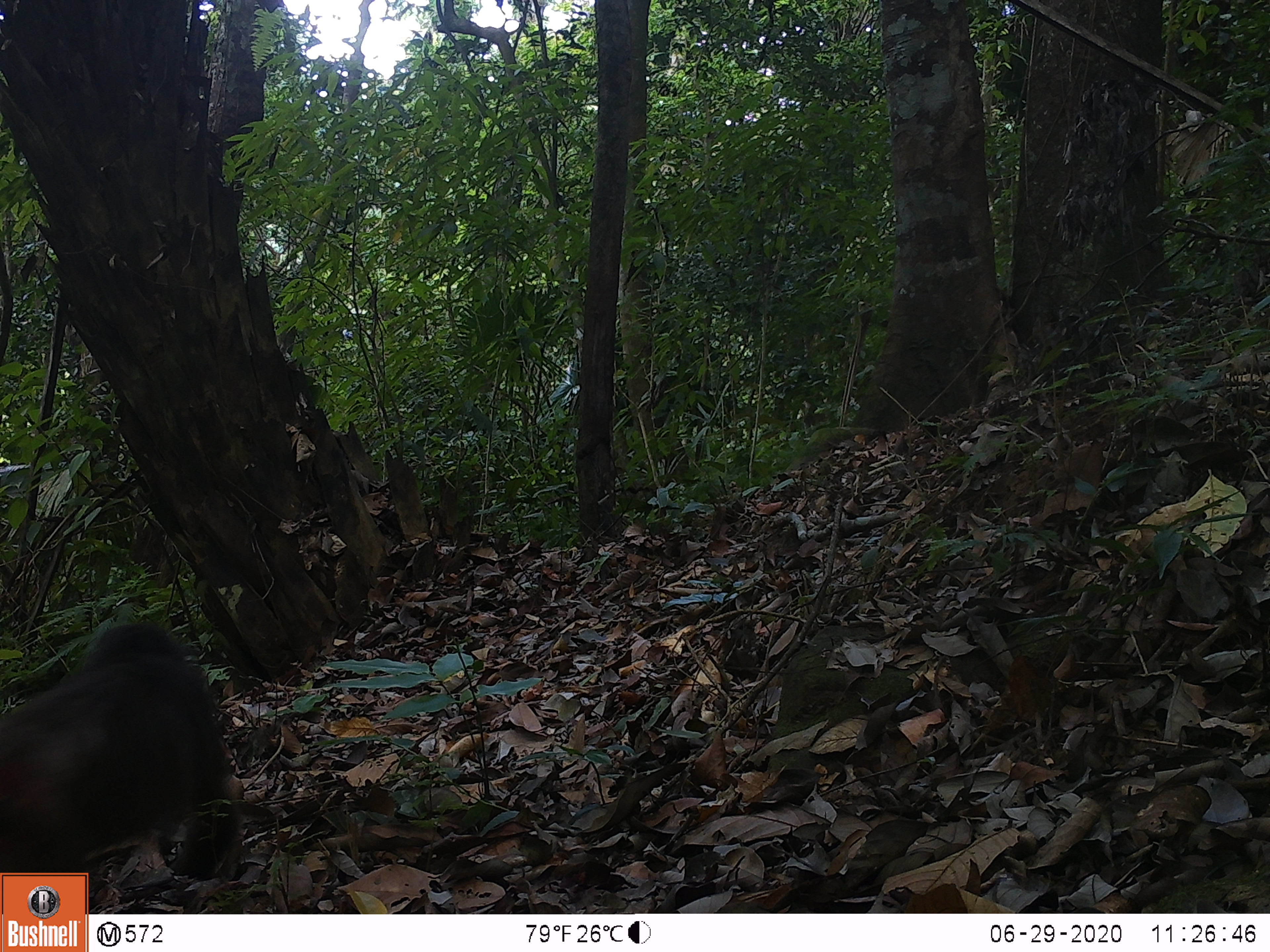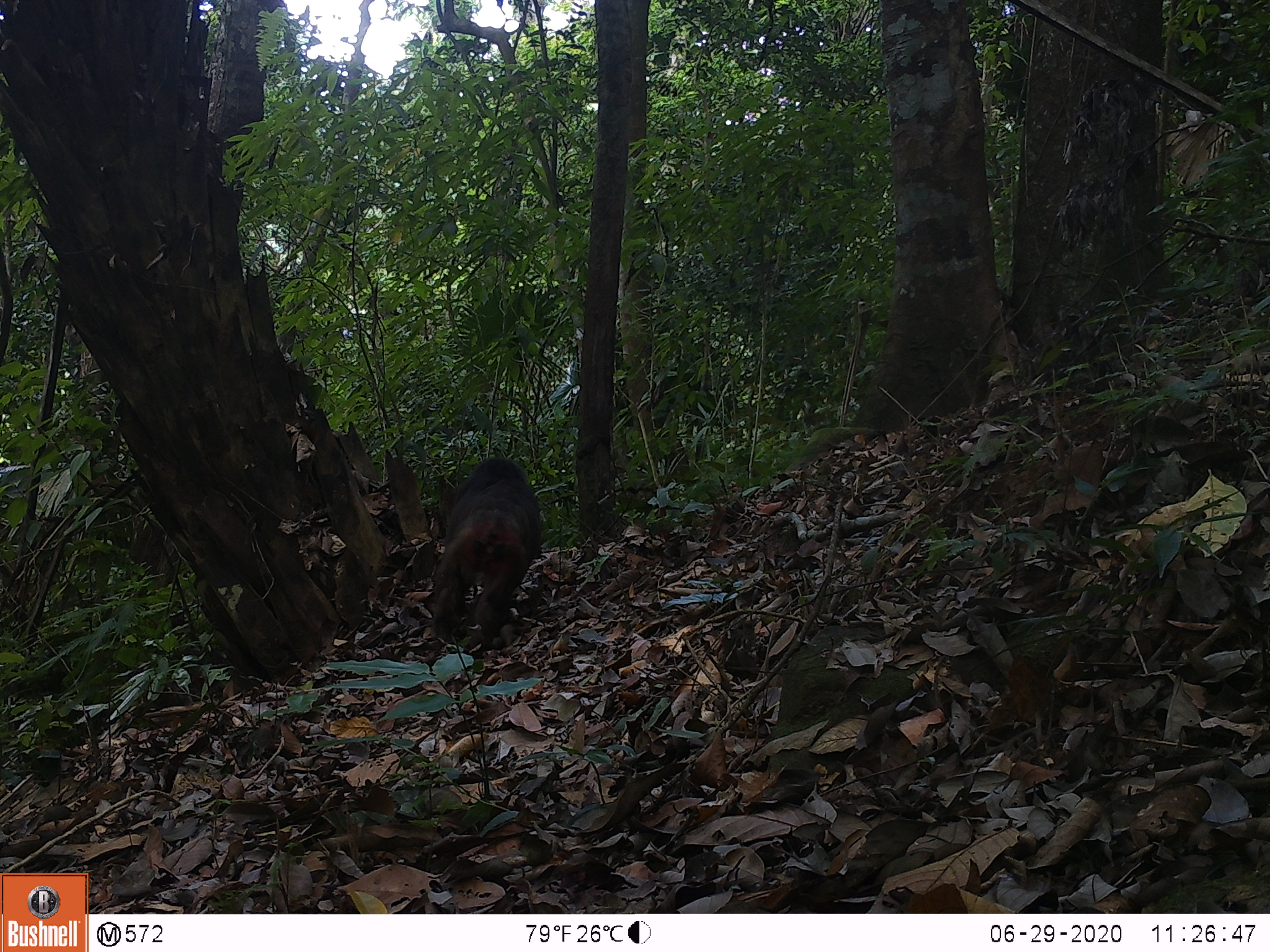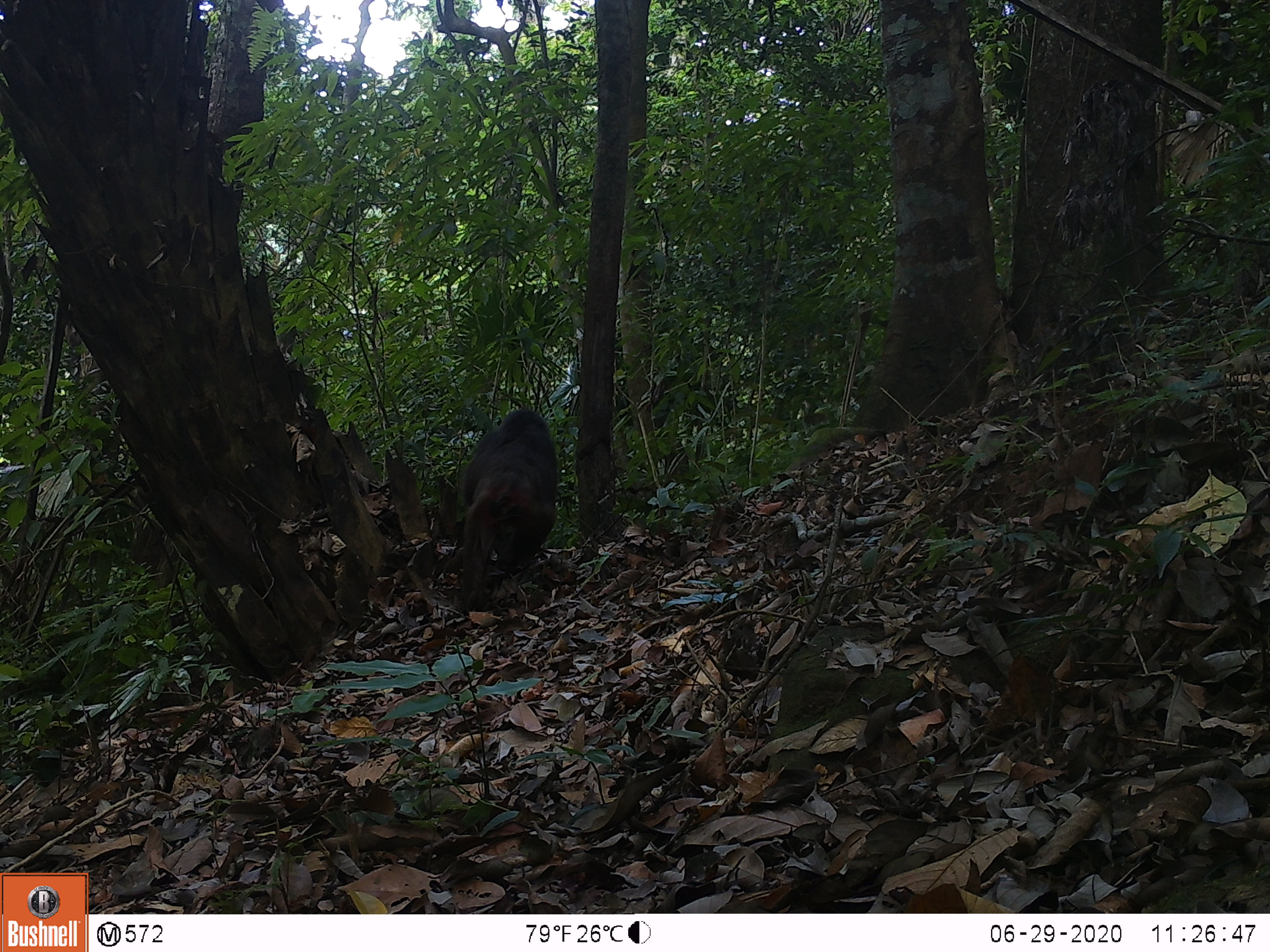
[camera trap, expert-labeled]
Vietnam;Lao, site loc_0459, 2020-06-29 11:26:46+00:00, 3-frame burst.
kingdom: Animalia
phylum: Chordata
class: Mammalia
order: Primates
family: Cercopithecidae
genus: Macaca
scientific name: Macaca arctoides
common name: stump-tailed macaque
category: stump tailed macaque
Stump tailed macaque (stump-tailed macaque) (Macaca arctoides). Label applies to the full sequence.